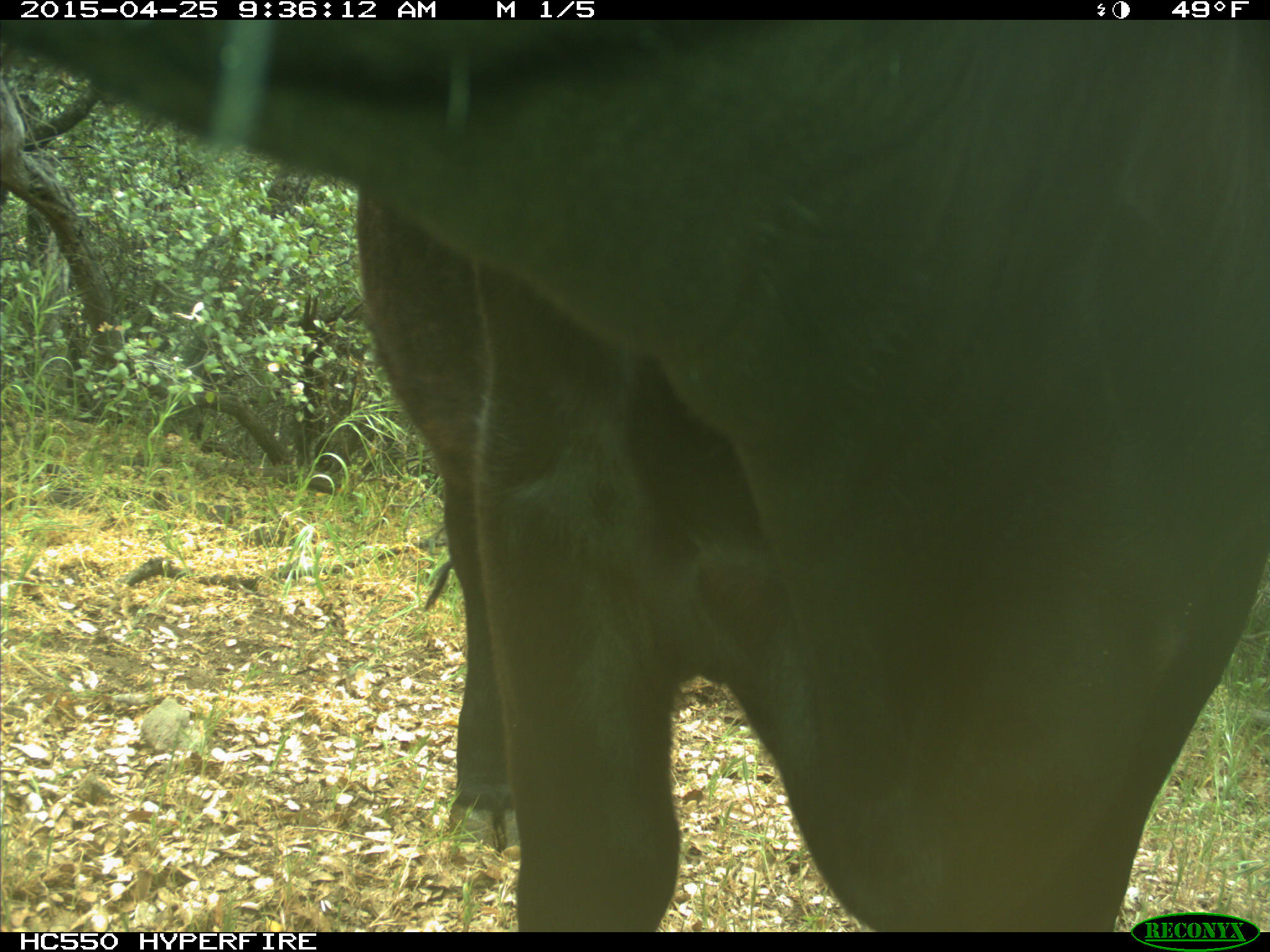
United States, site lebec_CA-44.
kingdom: Animalia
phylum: Chordata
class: Mammalia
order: Artiodactyla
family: Suidae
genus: Sus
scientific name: Sus scrofa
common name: wild boar